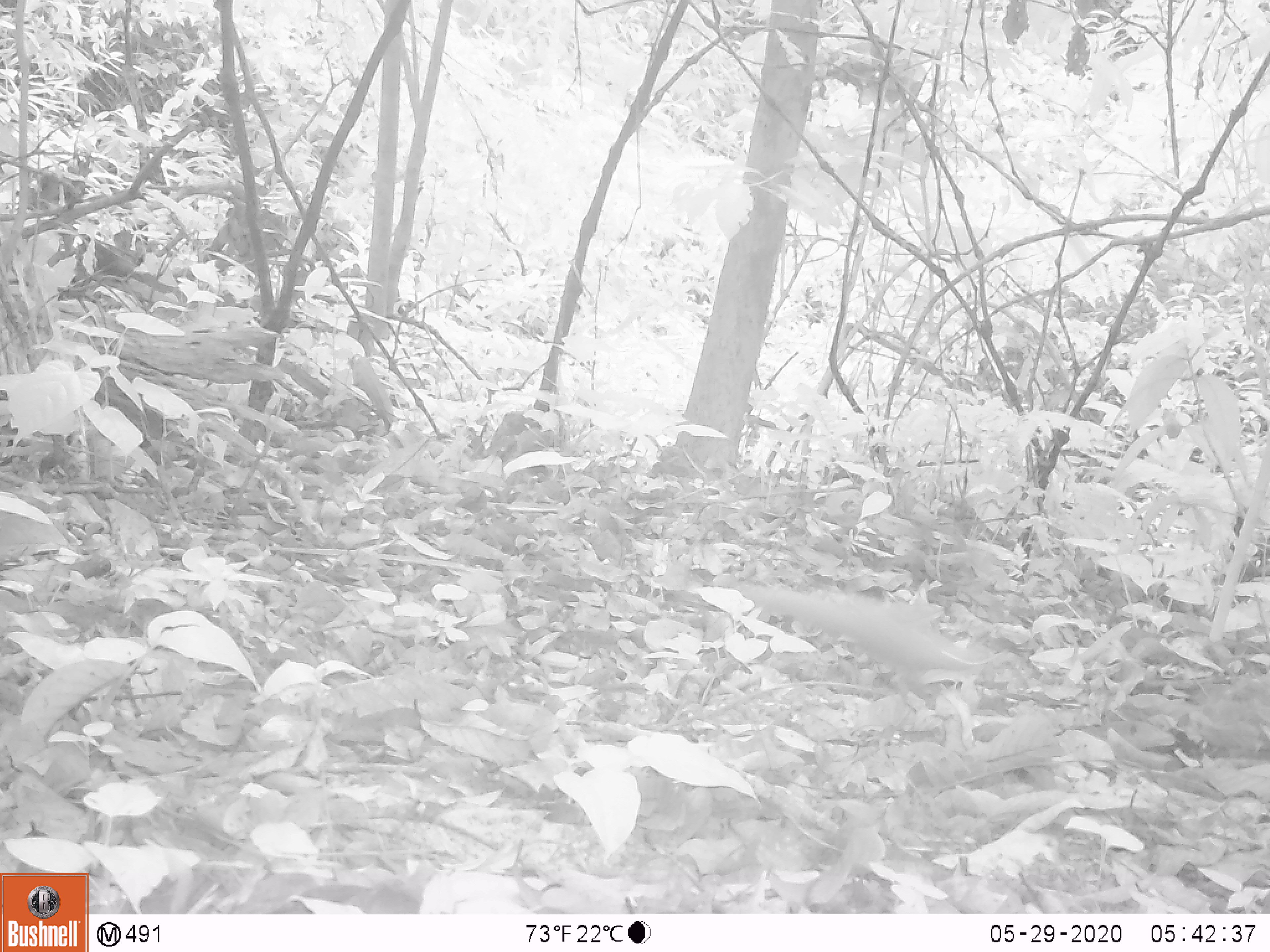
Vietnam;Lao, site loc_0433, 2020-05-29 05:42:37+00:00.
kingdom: Animalia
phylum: Chordata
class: Mammalia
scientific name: Mammalia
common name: mammal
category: unidentified small mammal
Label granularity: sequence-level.